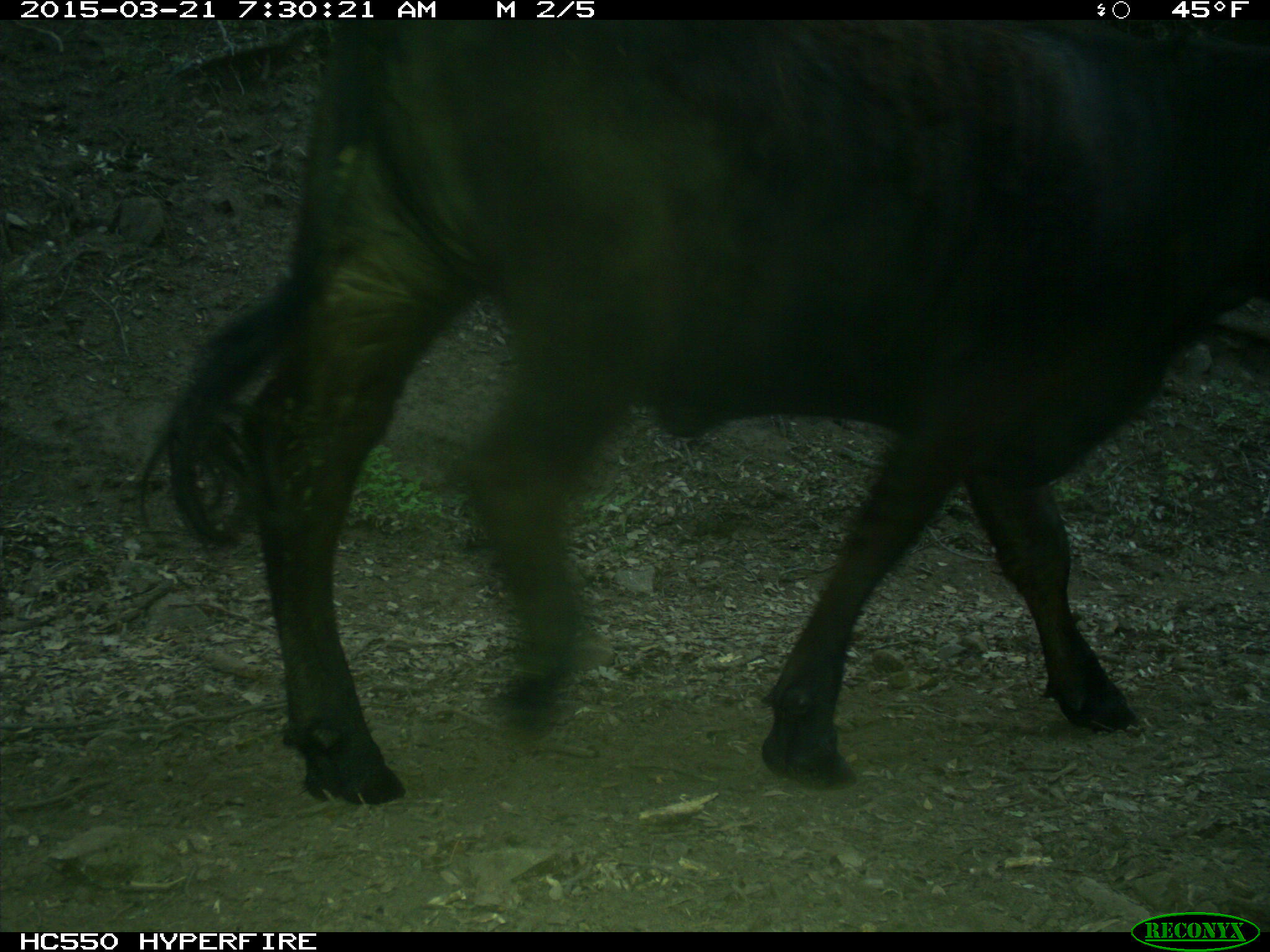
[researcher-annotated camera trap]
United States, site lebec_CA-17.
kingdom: Animalia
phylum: Chordata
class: Mammalia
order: Artiodactyla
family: Bovidae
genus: Bos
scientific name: Bos taurus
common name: domestic cow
Bos taurus (domestic cow).